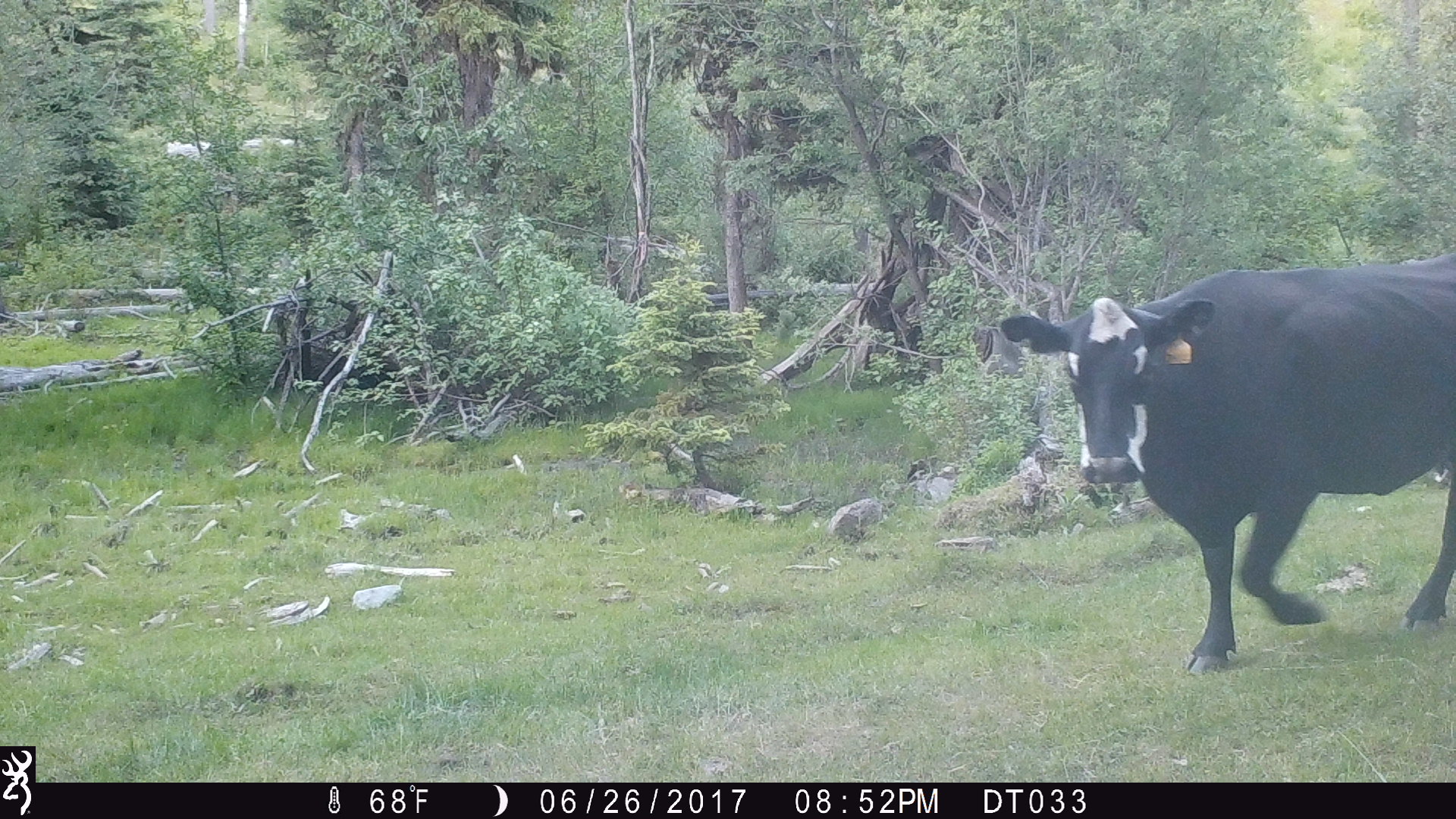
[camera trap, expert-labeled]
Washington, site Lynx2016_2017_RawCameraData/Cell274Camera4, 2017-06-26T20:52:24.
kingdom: Animalia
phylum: Chordata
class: Mammalia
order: Artiodactyla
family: Bovidae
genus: Bos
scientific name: Bos taurus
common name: domestic cattle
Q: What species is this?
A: Domestic cattle (Bos taurus).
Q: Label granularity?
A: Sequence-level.